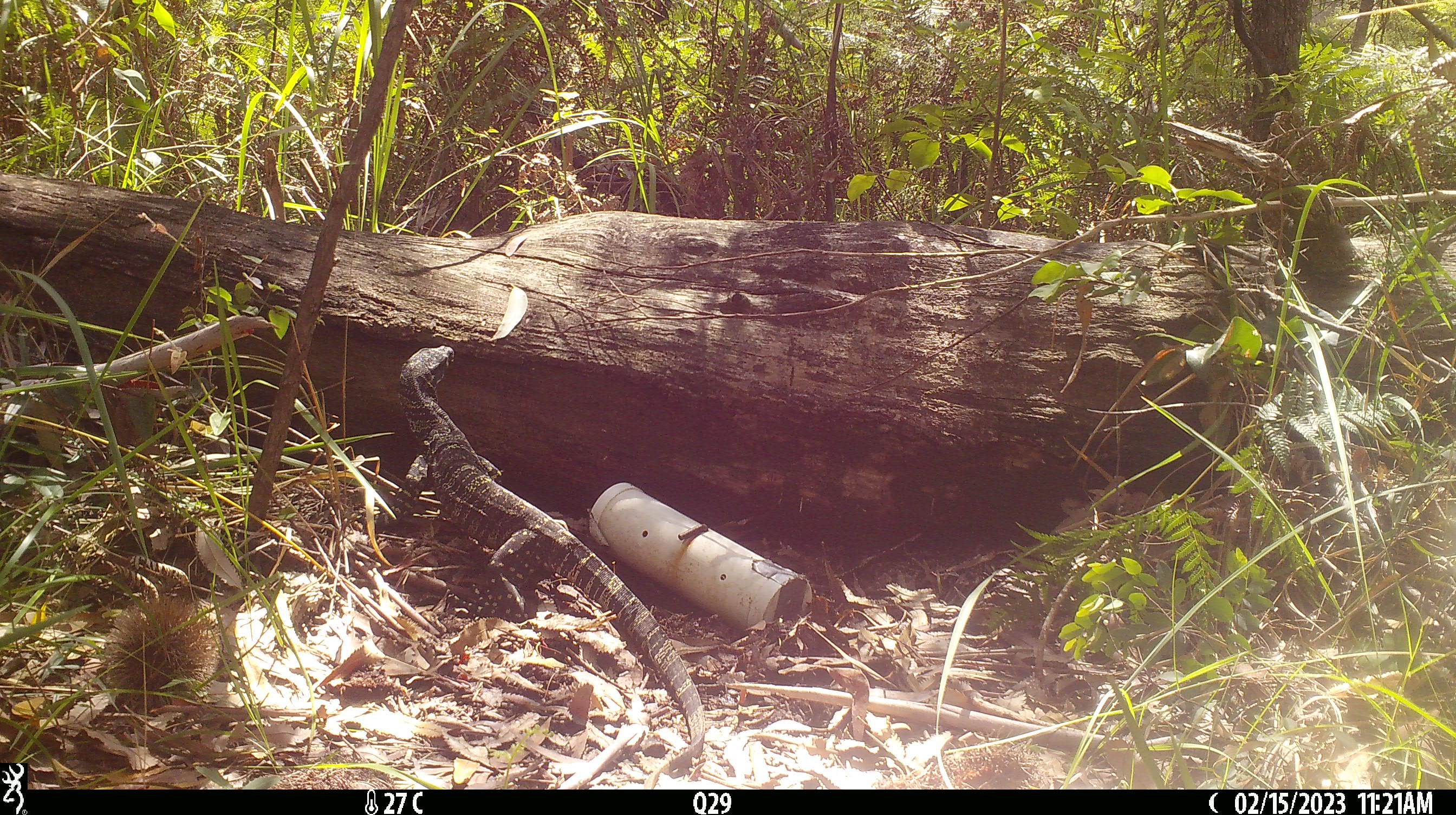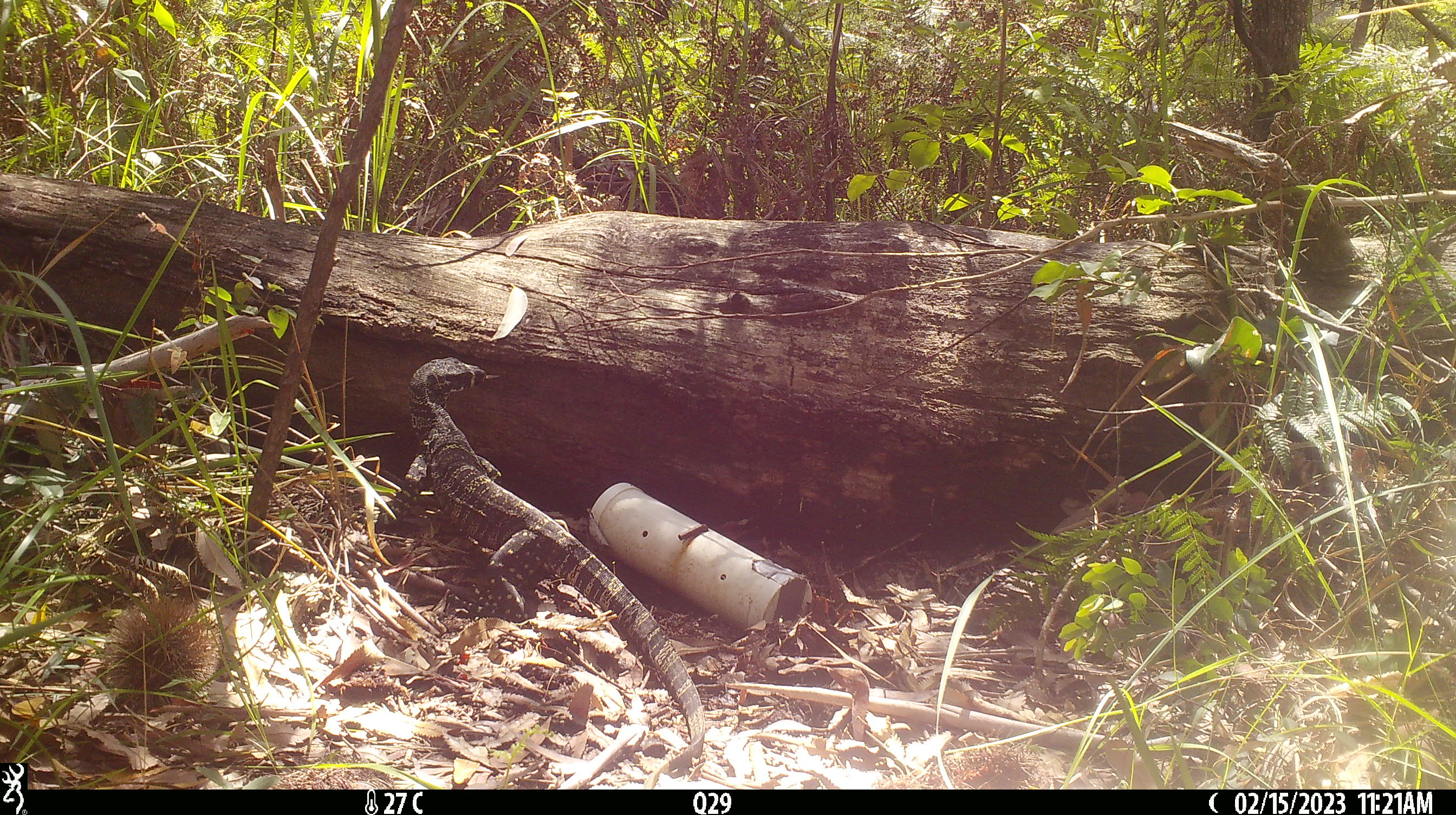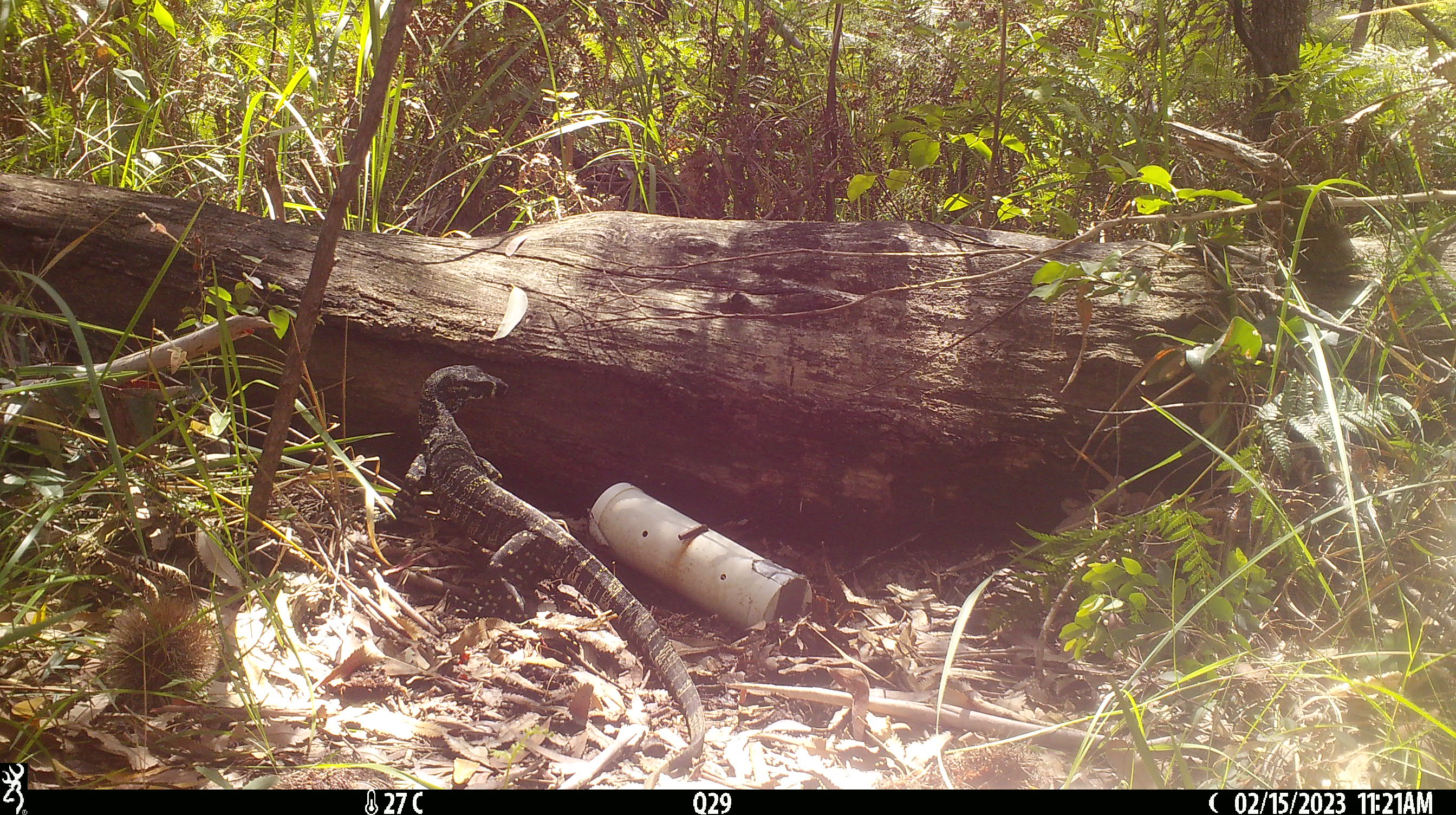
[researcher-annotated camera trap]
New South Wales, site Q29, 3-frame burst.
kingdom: Animalia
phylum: Chordata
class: Reptilia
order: Squamata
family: Varanidae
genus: Varanus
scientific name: Varanus varius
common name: lace monitor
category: goanna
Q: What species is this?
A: Goanna (lace monitor) (Varanus varius).